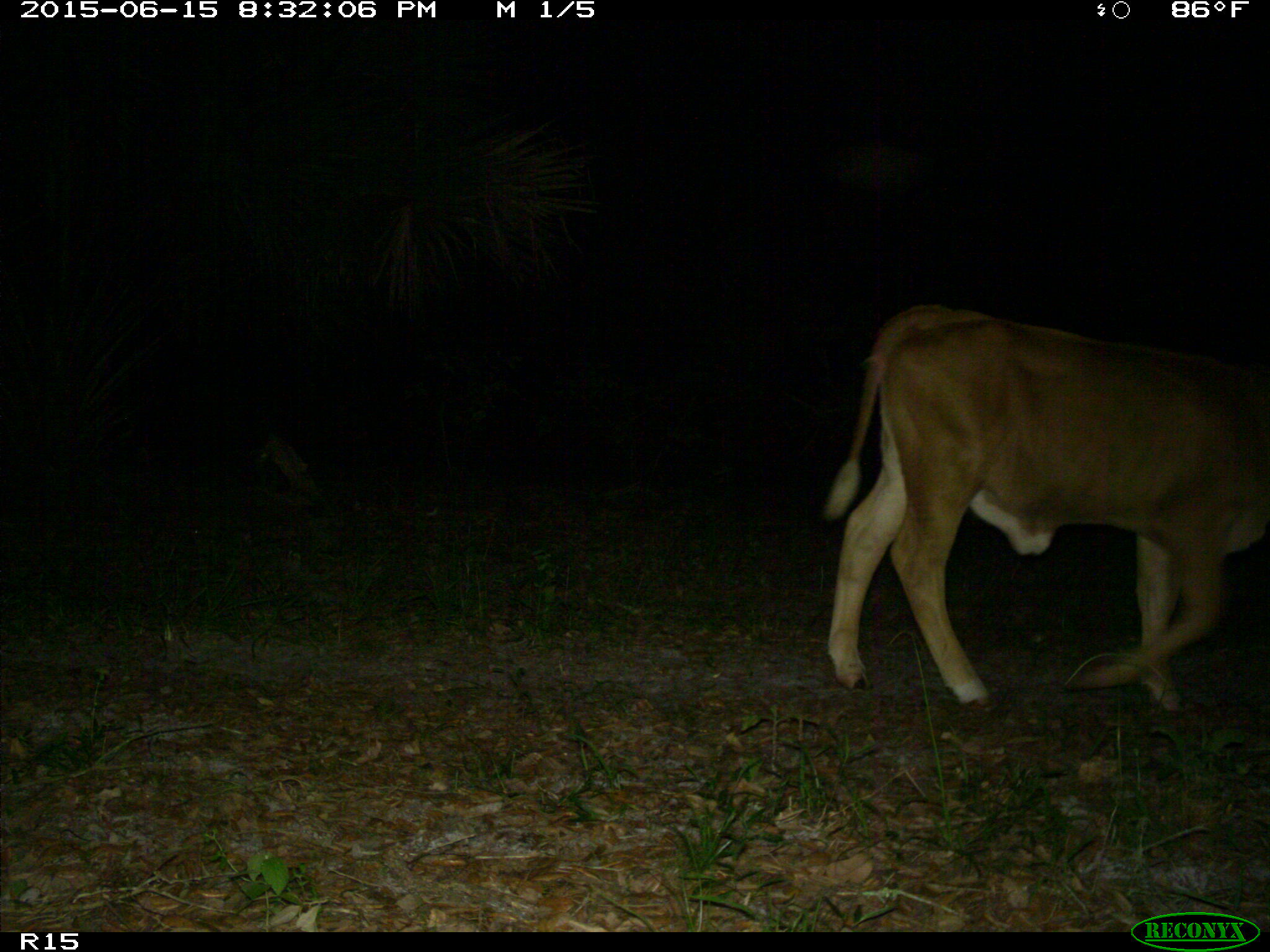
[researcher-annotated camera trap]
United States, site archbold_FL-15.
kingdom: Animalia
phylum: Chordata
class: Mammalia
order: Artiodactyla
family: Bovidae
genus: Bos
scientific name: Bos taurus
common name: domestic cow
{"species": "Bos taurus (domestic cow)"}